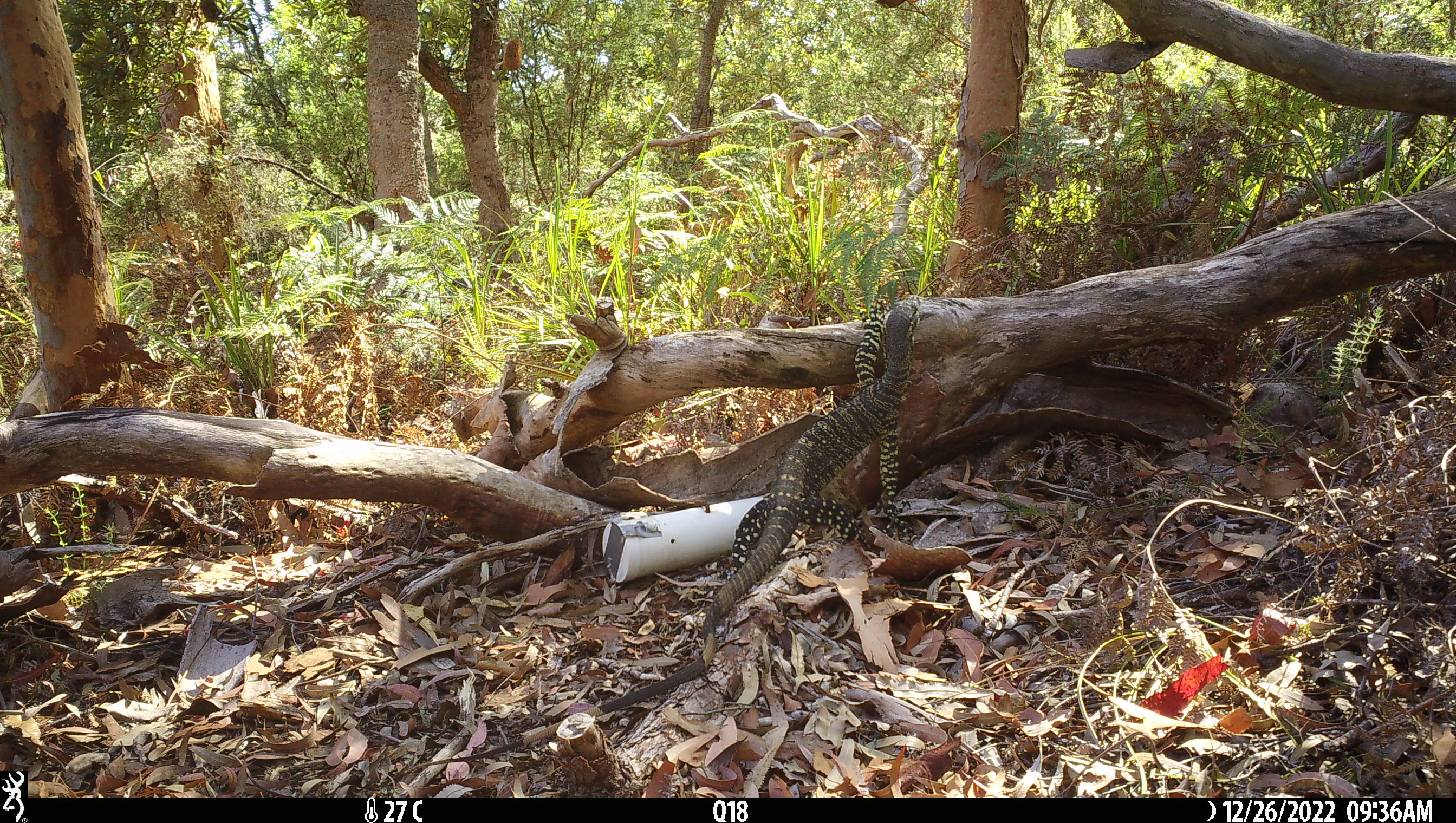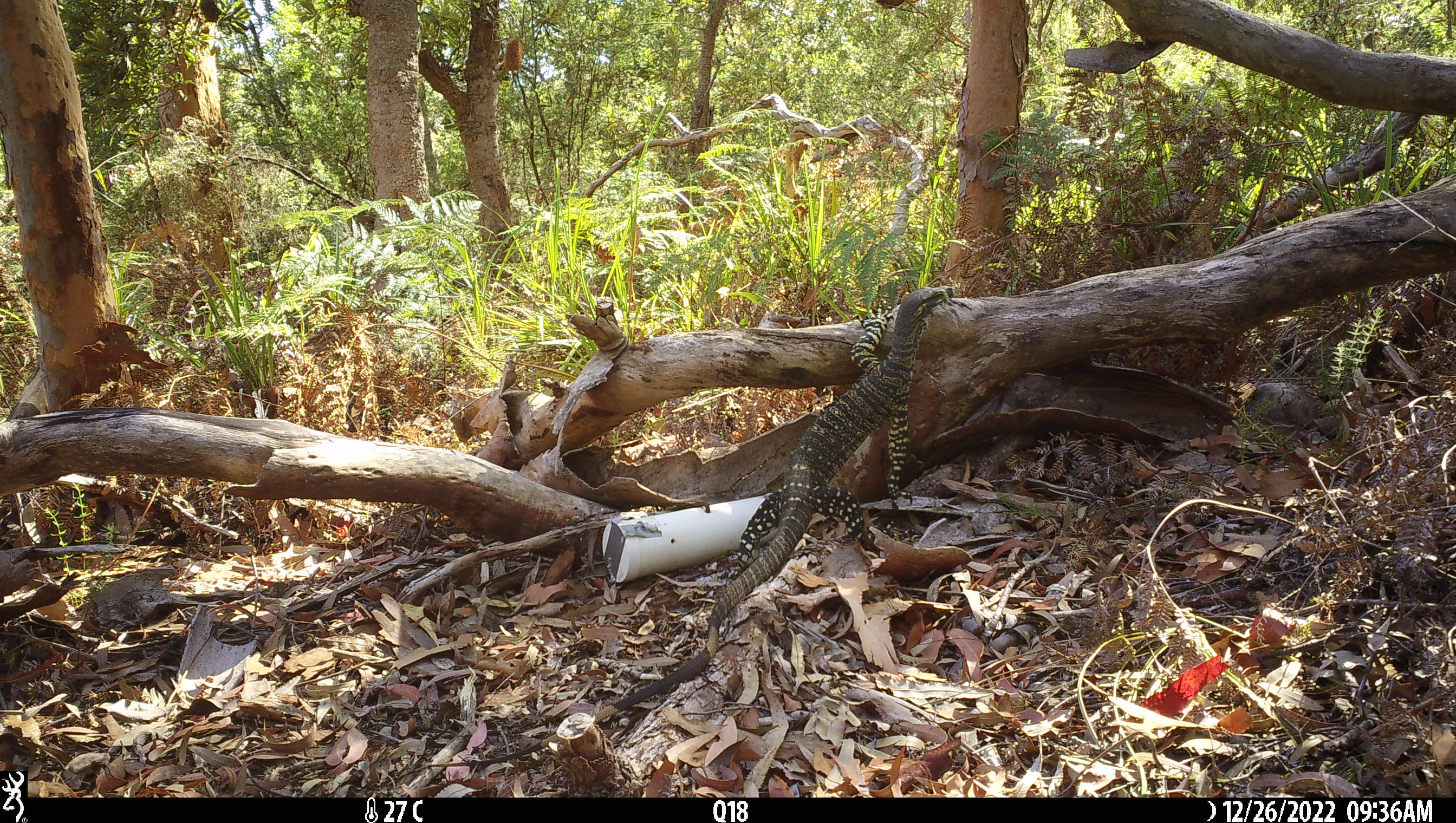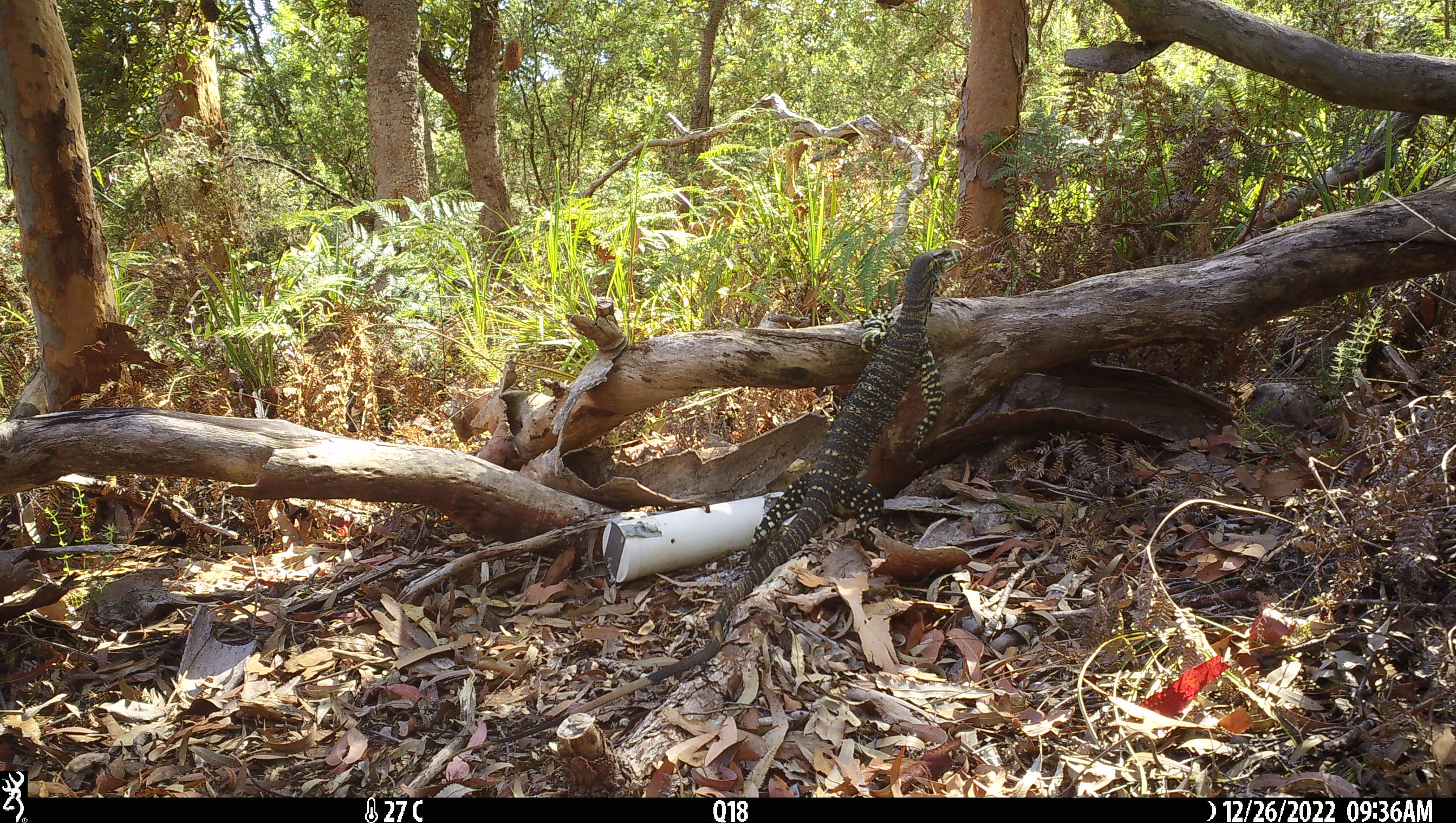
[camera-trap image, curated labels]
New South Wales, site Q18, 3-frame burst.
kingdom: Animalia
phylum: Chordata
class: Reptilia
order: Squamata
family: Varanidae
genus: Varanus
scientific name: Varanus varius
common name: lace monitor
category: goanna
Goanna (lace monitor) (Varanus varius).